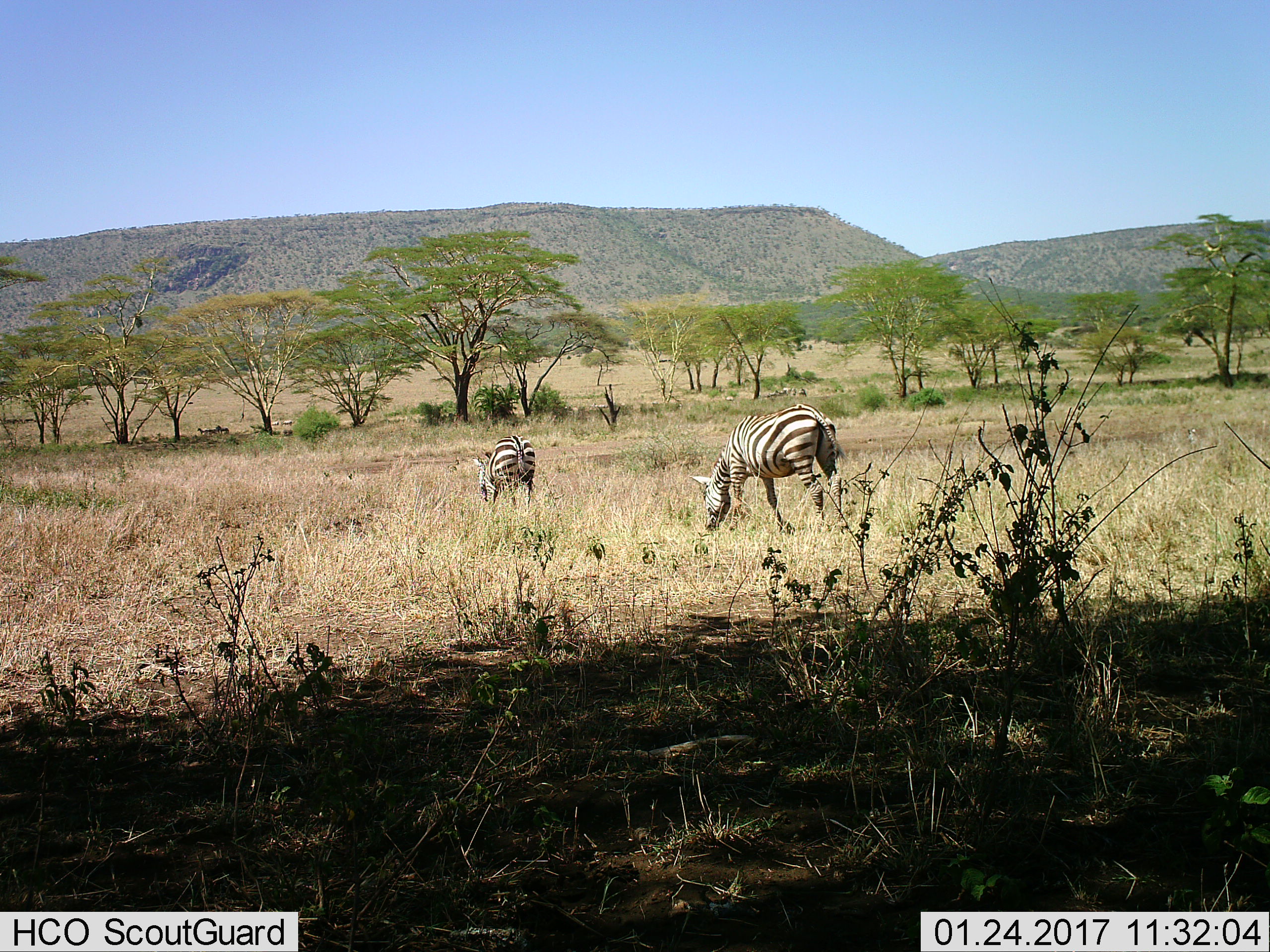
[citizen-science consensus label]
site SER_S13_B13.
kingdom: Animalia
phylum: Chordata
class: Mammalia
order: Perissodactyla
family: Equidae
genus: Equus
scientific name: Equus quagga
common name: plains zebra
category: zebraplains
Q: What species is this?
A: Zebraplains (plains zebra) (Equus quagga).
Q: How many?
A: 2.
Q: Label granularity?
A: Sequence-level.